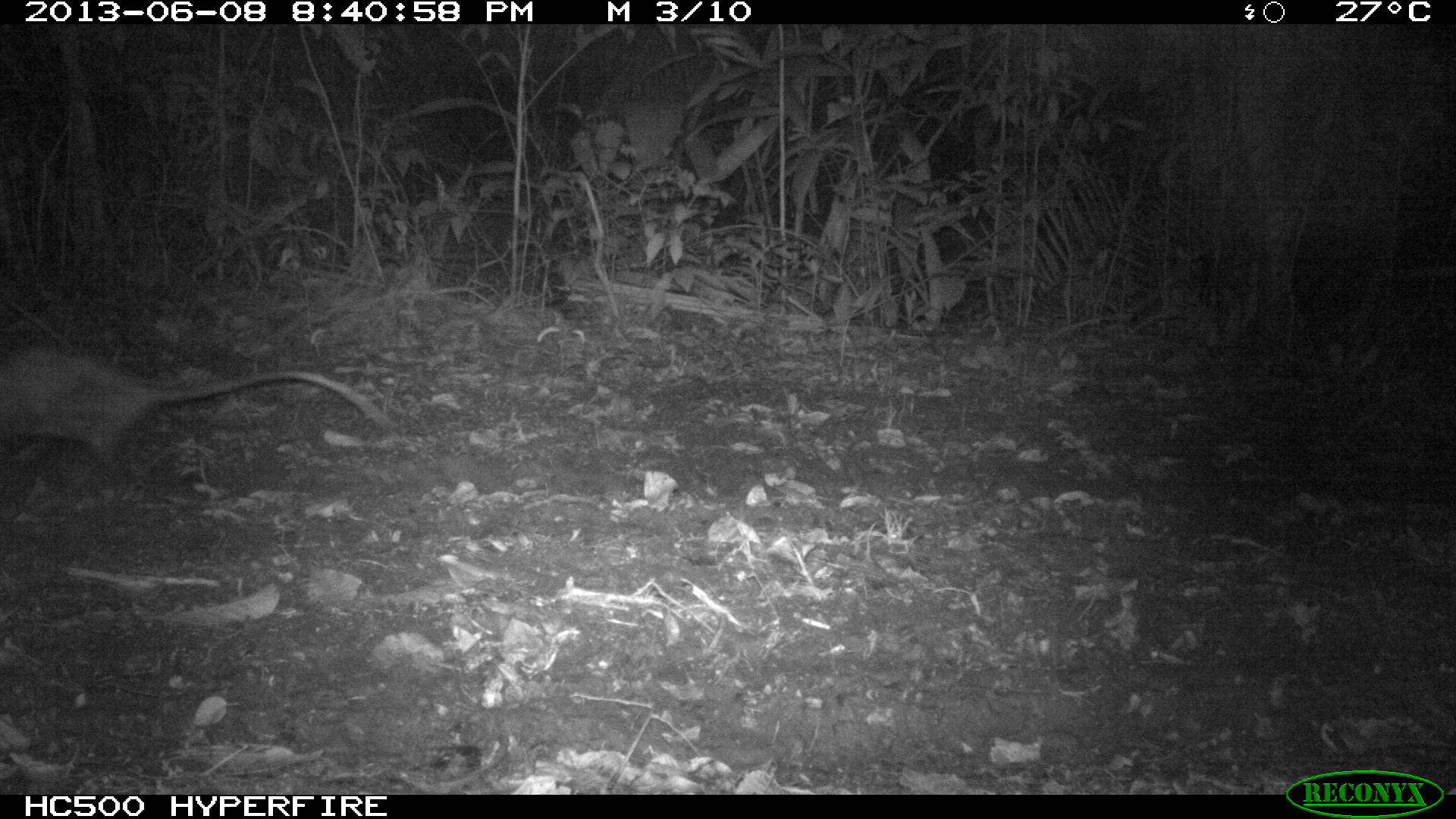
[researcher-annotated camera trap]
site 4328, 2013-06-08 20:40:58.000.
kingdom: Animalia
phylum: Chordata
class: Mammalia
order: Didelphimorphia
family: Didelphidae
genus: Didelphis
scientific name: Didelphis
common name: american opossums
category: didelphis sp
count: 1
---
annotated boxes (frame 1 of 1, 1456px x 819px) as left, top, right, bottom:
didelphis sp: 0, 343, 405, 514